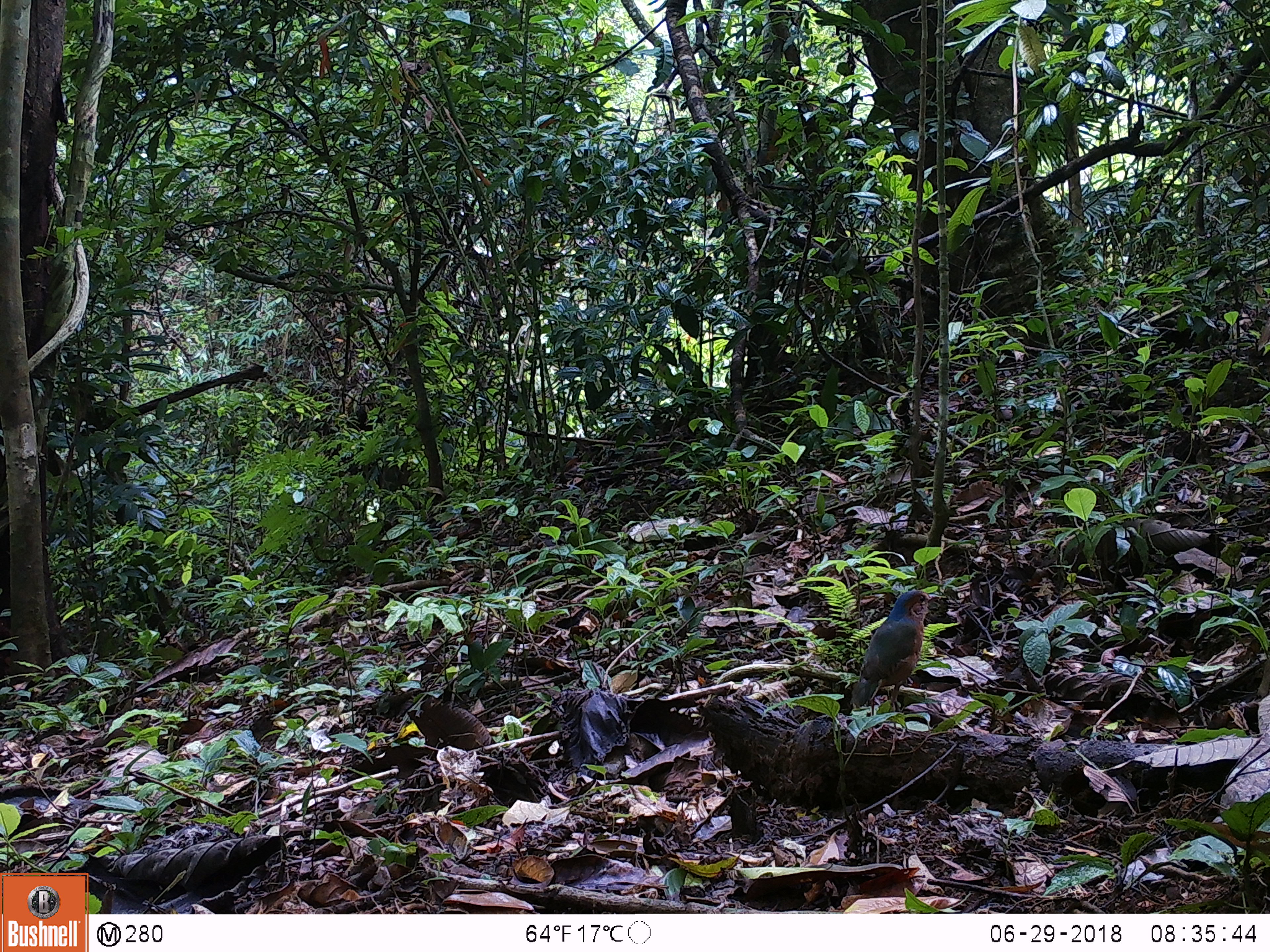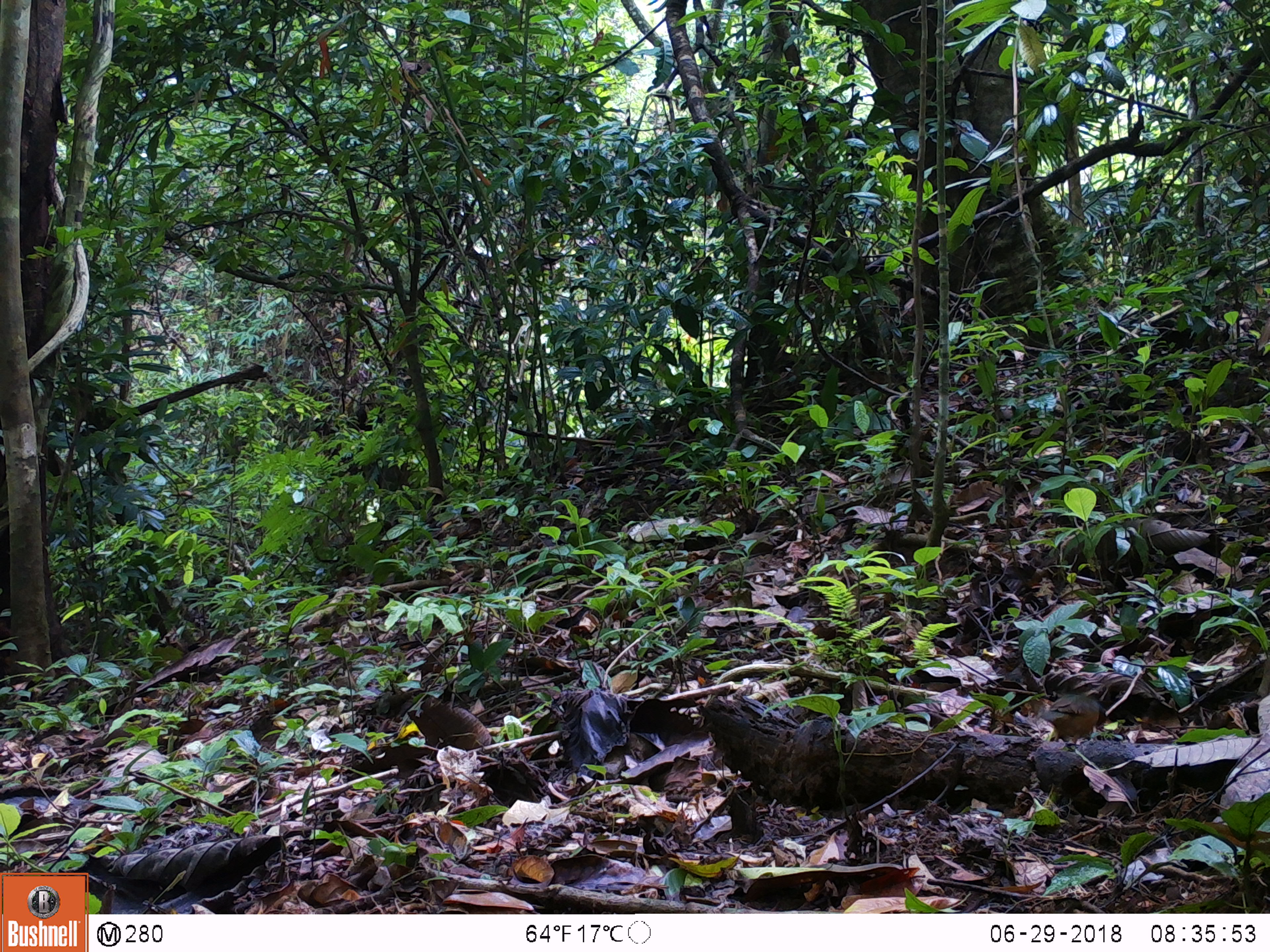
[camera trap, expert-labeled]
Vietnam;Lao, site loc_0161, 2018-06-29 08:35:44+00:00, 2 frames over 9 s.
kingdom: Animalia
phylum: Chordata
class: Aves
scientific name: Aves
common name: bird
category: unidentified bird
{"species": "unidentified bird (bird) (Aves)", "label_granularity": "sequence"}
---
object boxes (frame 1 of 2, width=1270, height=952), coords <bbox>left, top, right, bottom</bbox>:
unidentified bird: <bbox>852, 589, 941, 756</bbox>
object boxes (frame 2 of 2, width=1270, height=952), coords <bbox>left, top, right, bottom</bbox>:
unidentified bird: <bbox>1039, 693, 1113, 744</bbox>